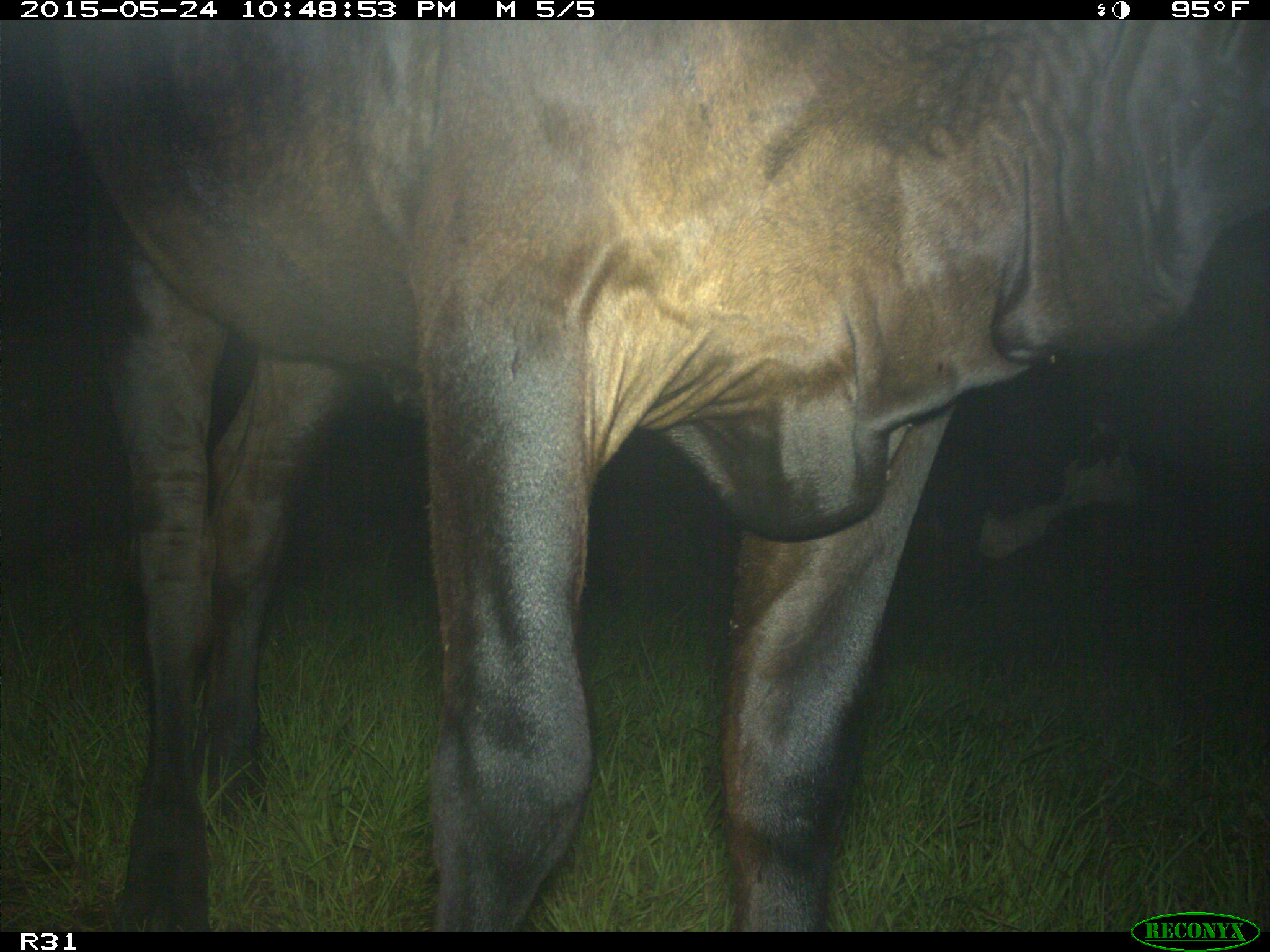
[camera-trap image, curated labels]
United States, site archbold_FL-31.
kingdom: Animalia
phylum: Chordata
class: Mammalia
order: Artiodactyla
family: Bovidae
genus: Bos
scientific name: Bos taurus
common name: domestic cow